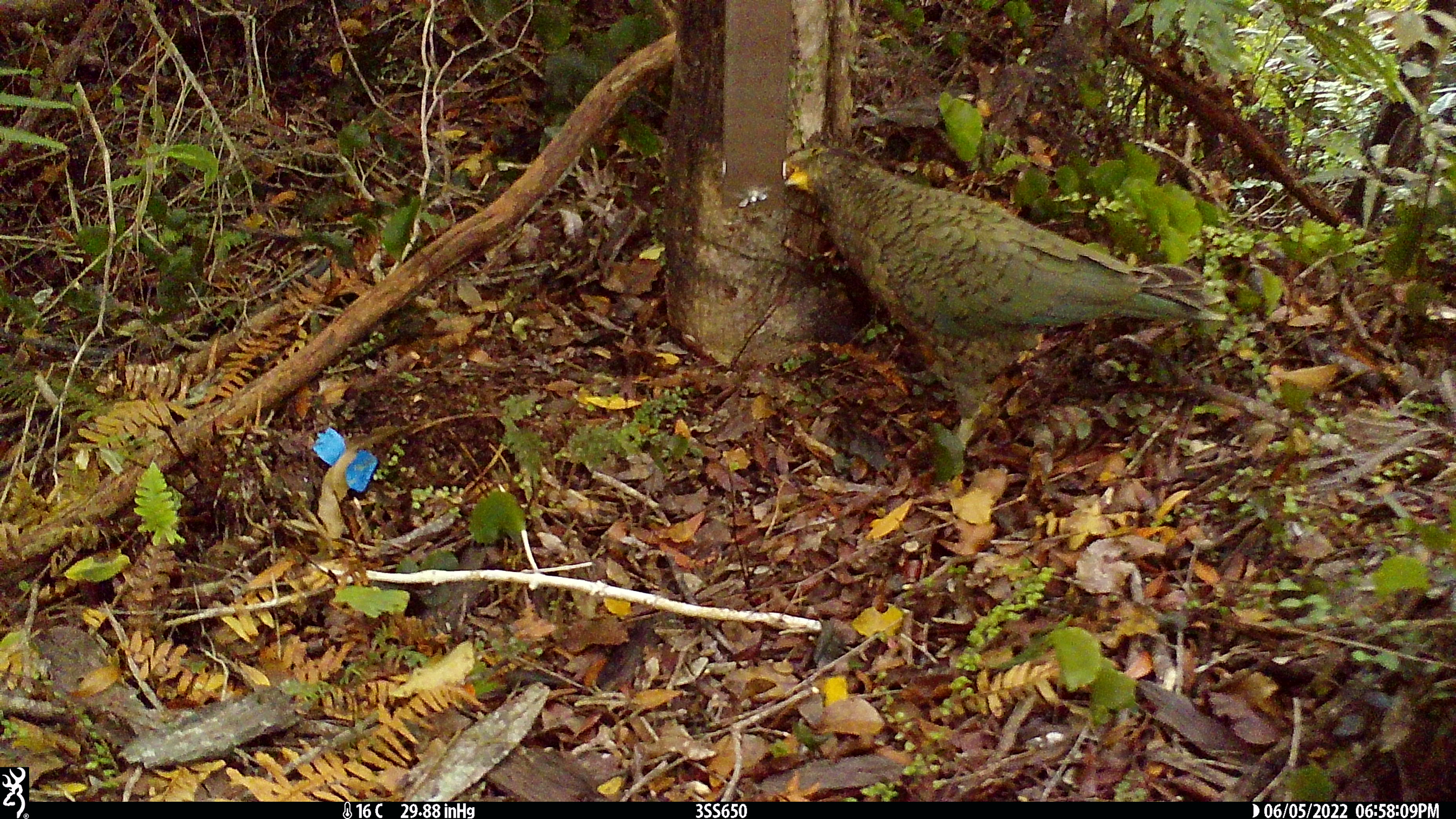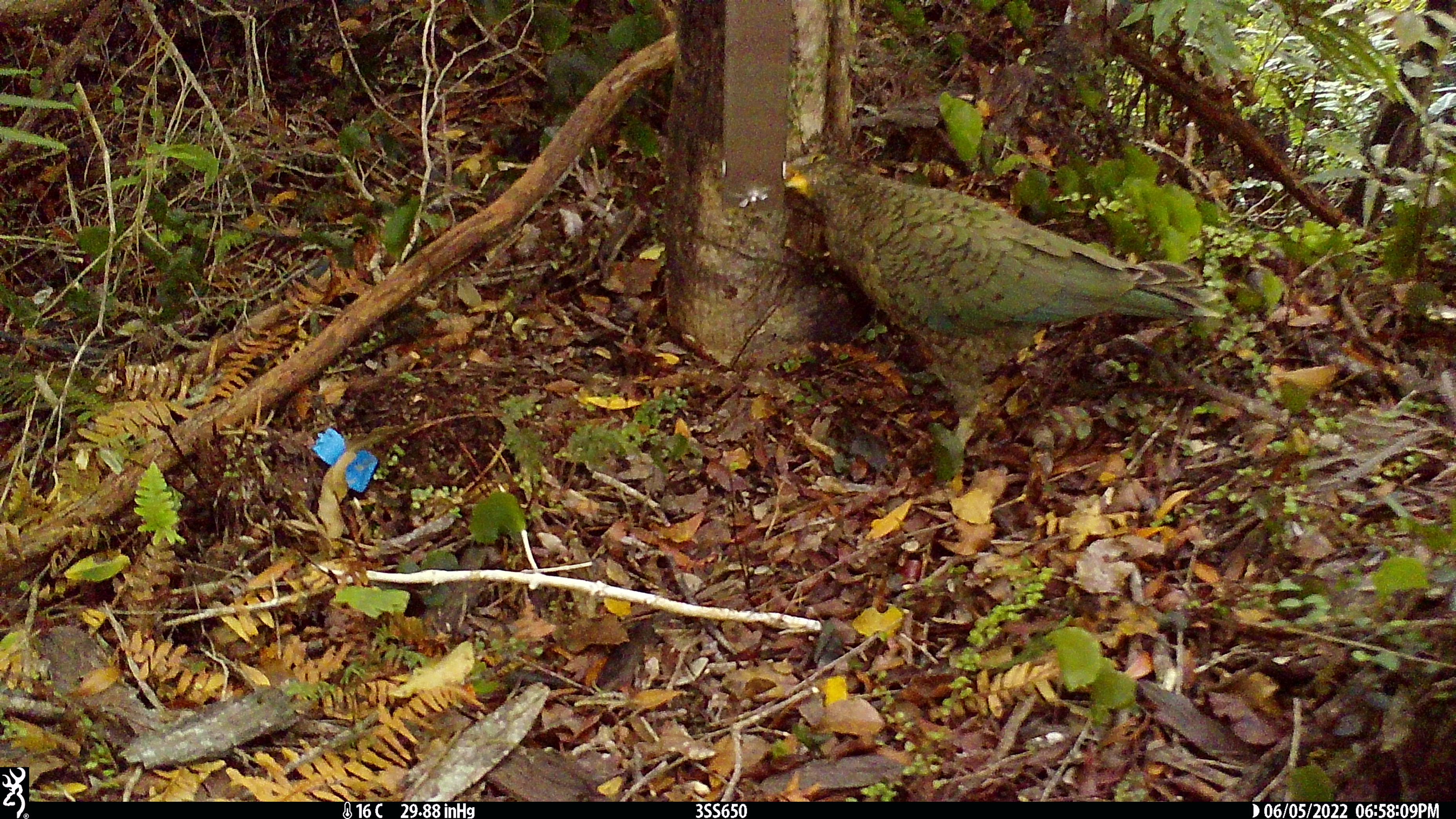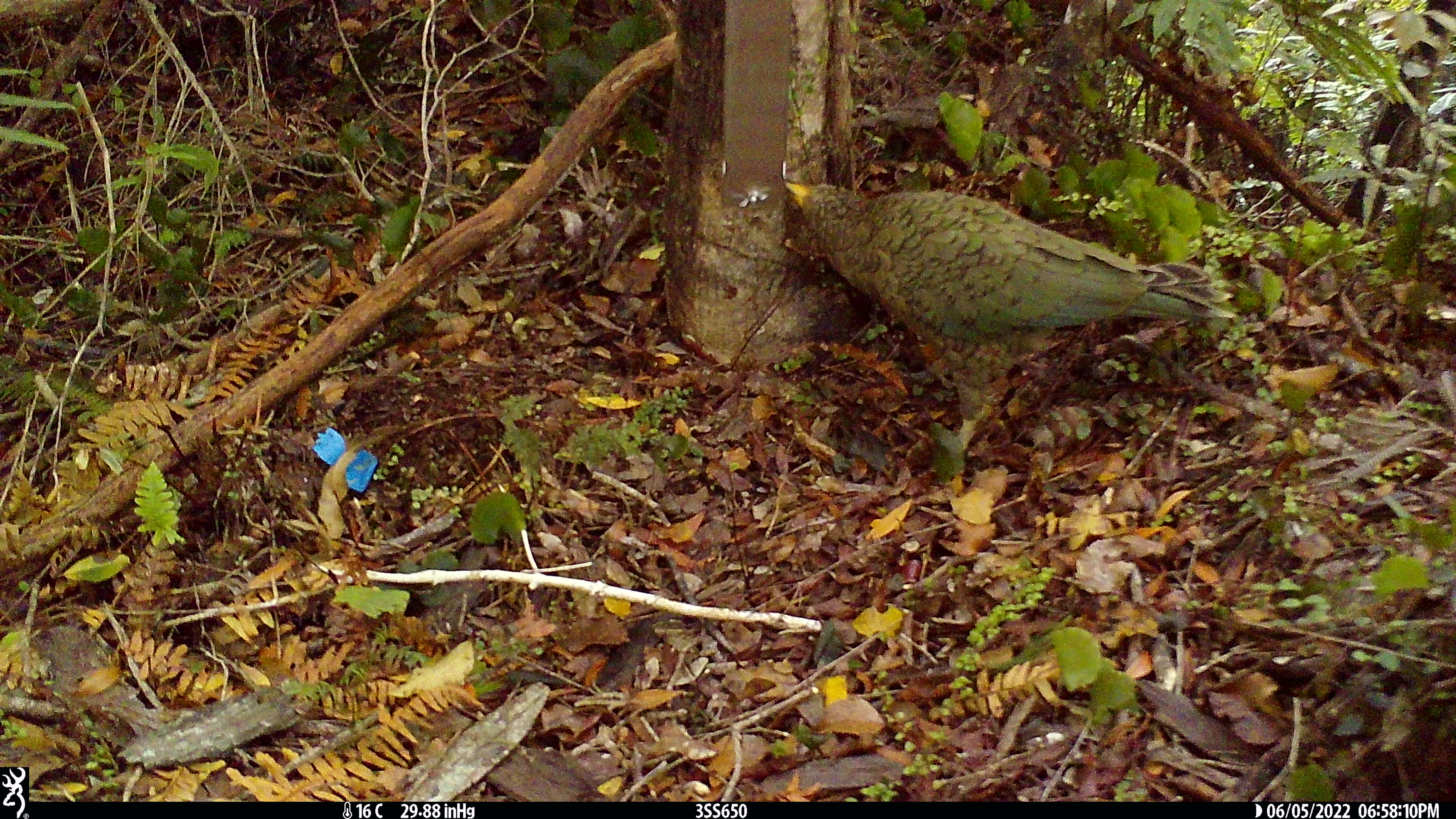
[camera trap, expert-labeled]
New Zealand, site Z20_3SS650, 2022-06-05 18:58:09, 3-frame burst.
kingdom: Animalia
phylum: Chordata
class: Aves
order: Psittaciformes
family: Strigopidae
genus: Nestor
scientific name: Nestor notabilis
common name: kea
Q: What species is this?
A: Kea (Nestor notabilis).